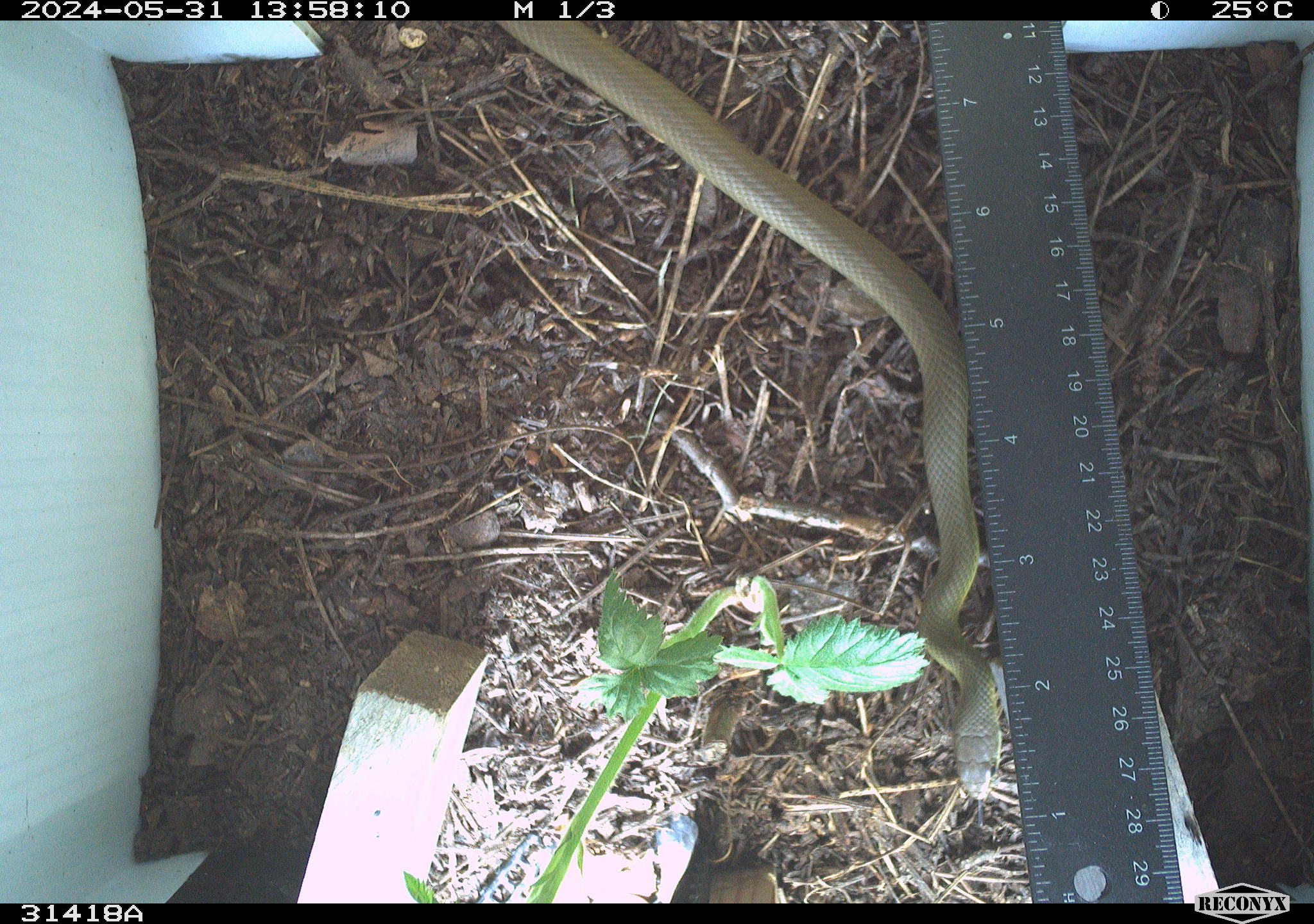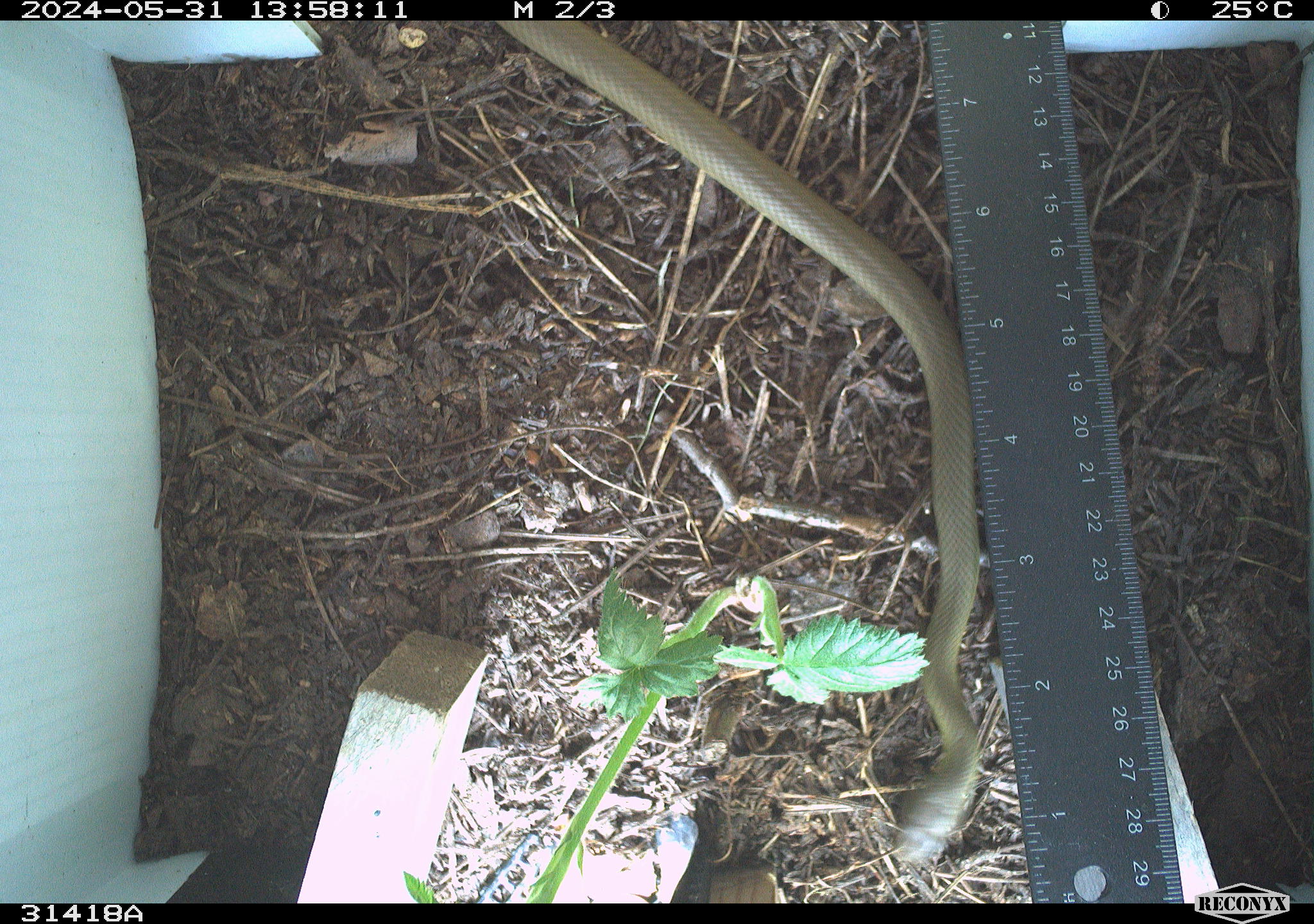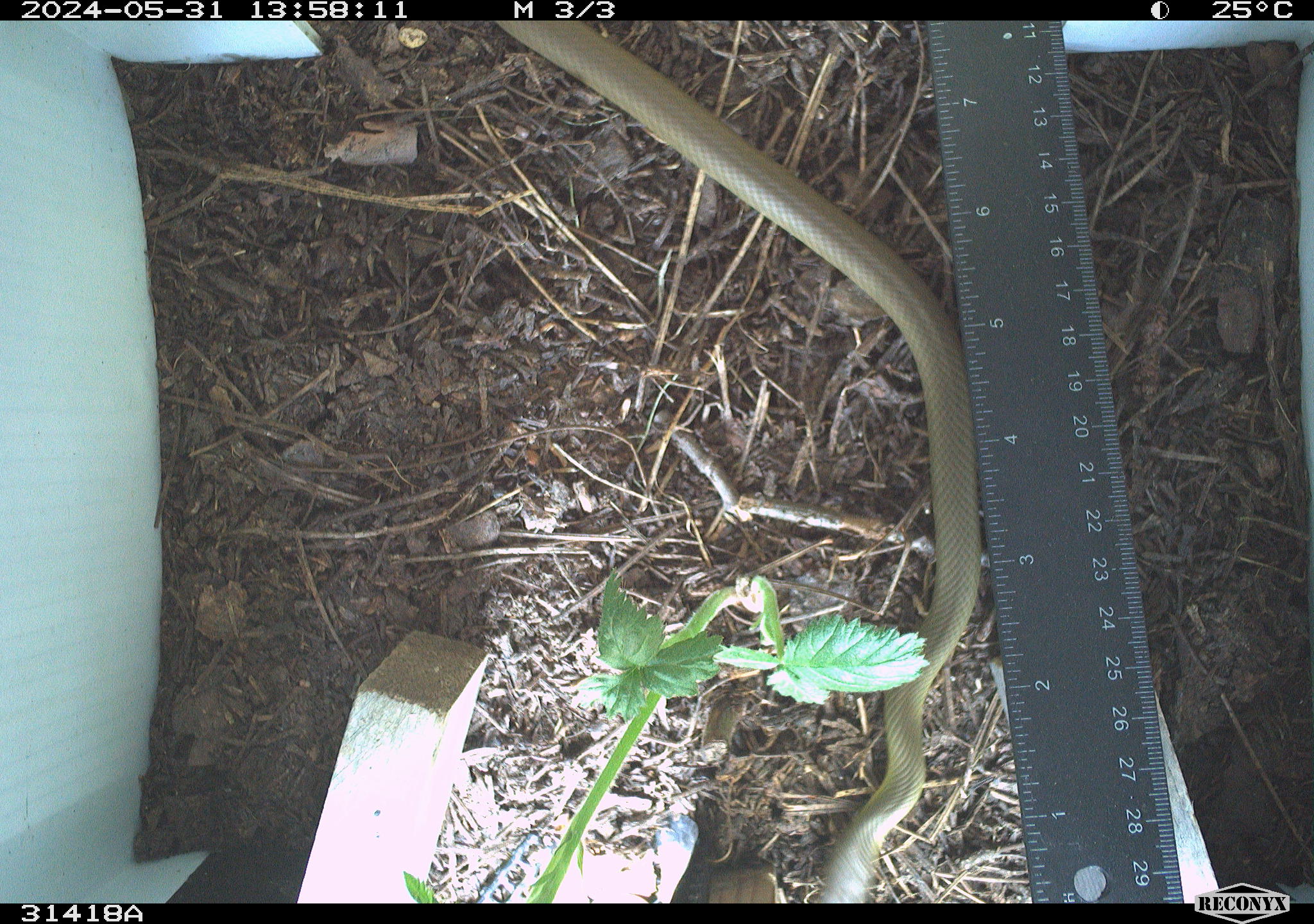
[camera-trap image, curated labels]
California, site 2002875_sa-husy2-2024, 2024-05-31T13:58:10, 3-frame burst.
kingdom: Animalia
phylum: Chordata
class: Reptilia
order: Squamata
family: Colubridae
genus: Coluber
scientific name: Coluber constrictor mormon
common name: western yellow-bellied racer